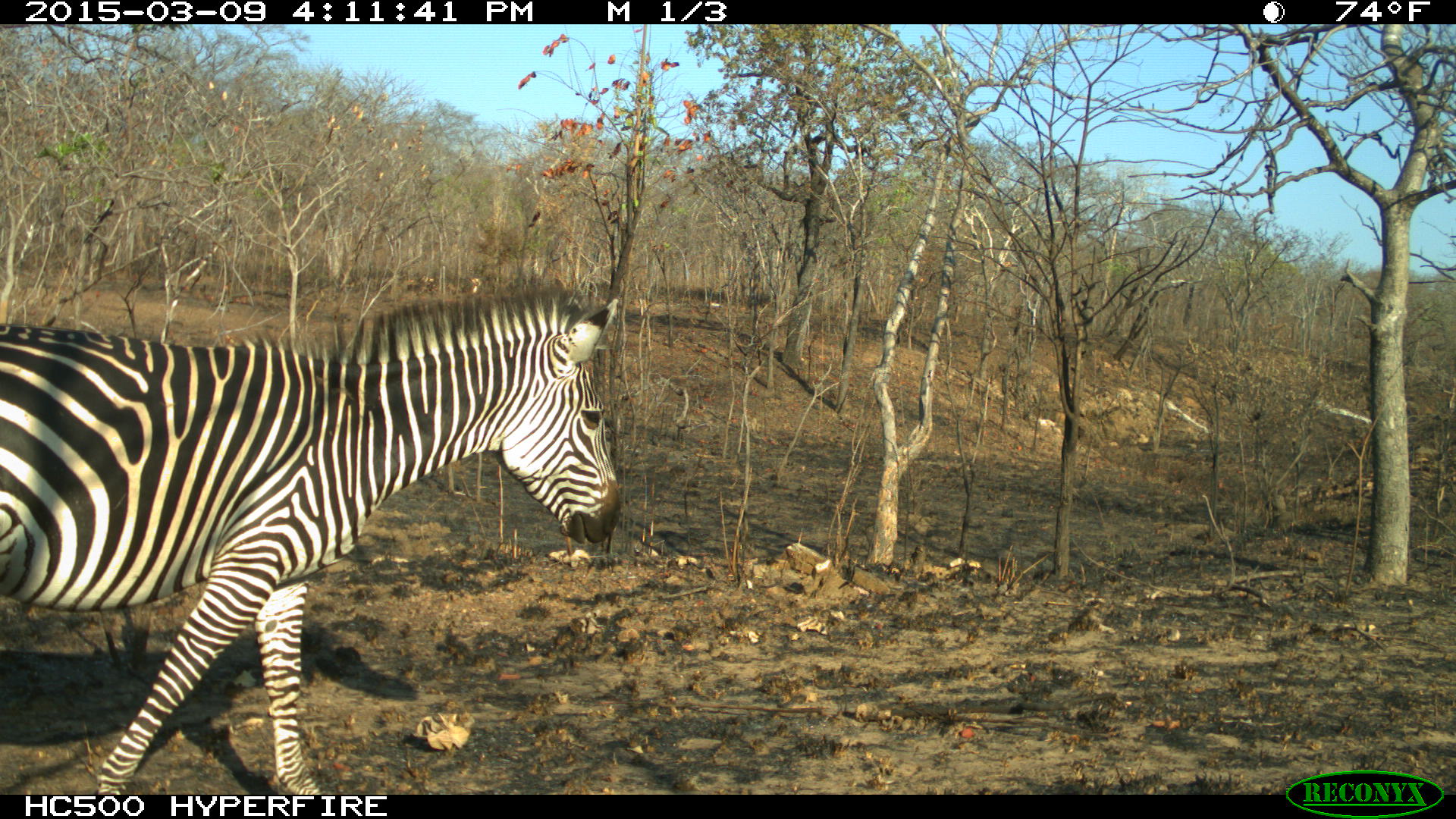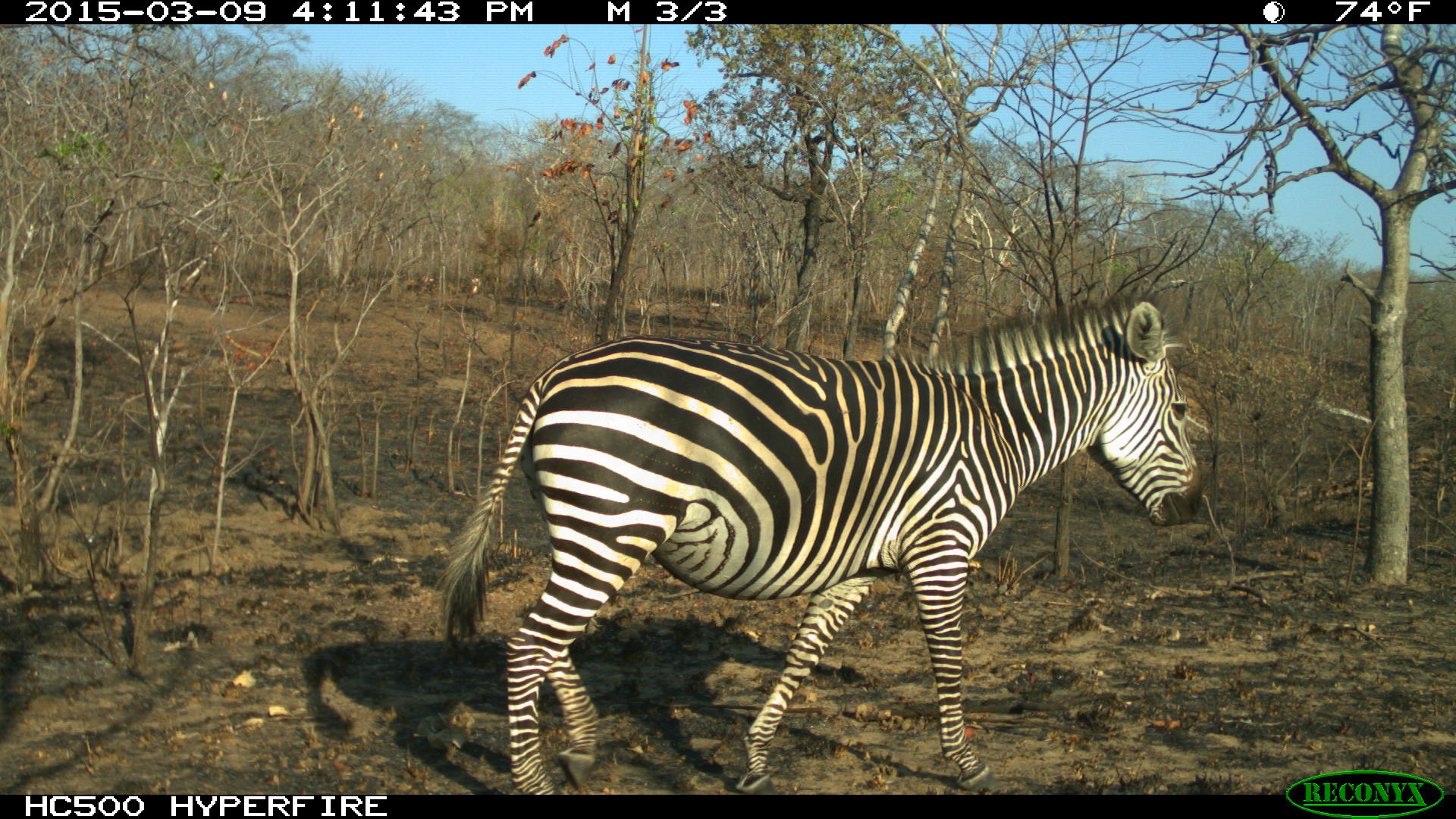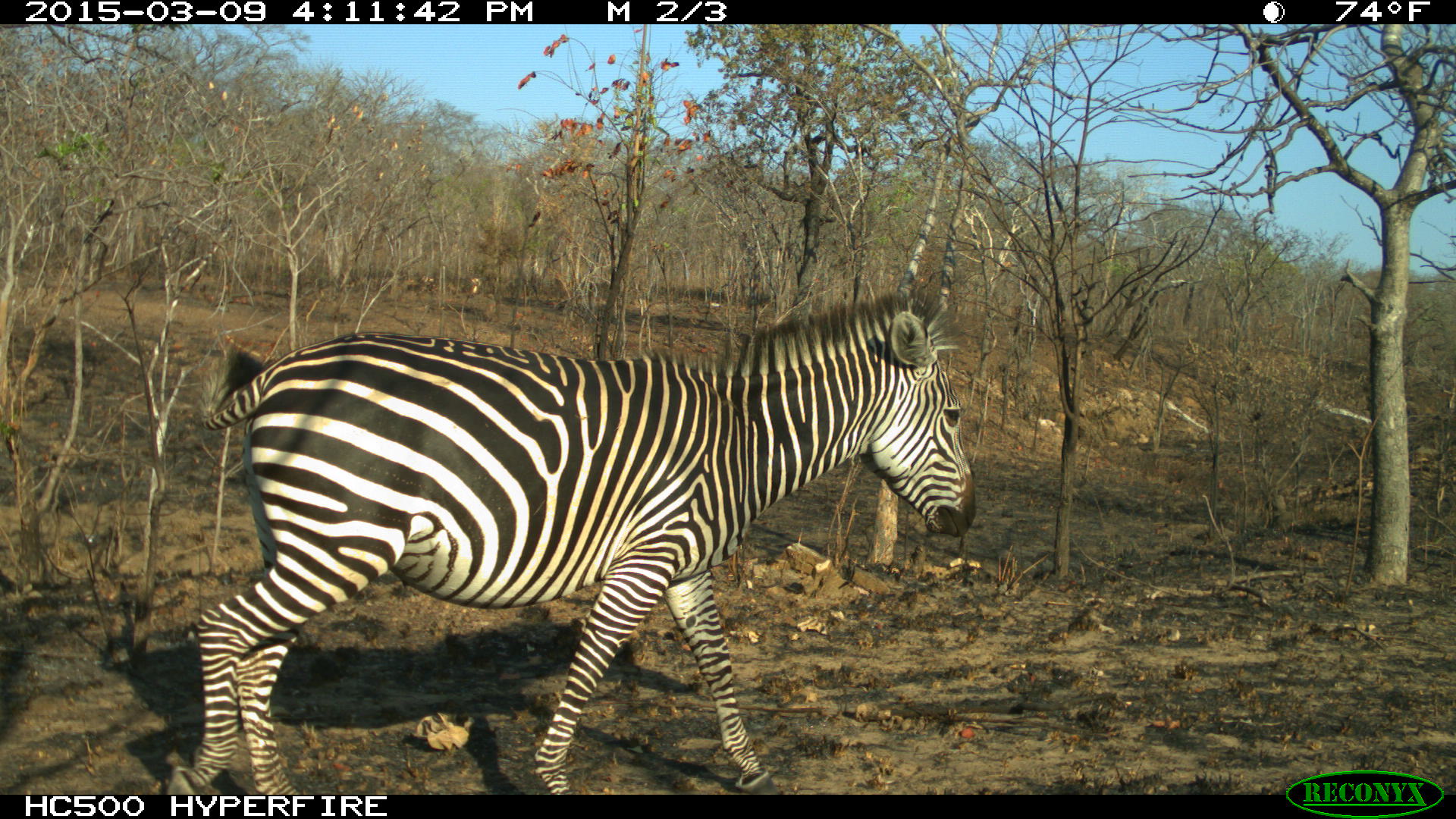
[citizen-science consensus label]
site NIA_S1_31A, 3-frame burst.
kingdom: Animalia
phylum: Chordata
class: Mammalia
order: Perissodactyla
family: Equidae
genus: Equus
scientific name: Equus quagga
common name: plains zebra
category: zebraplains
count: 1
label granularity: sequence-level